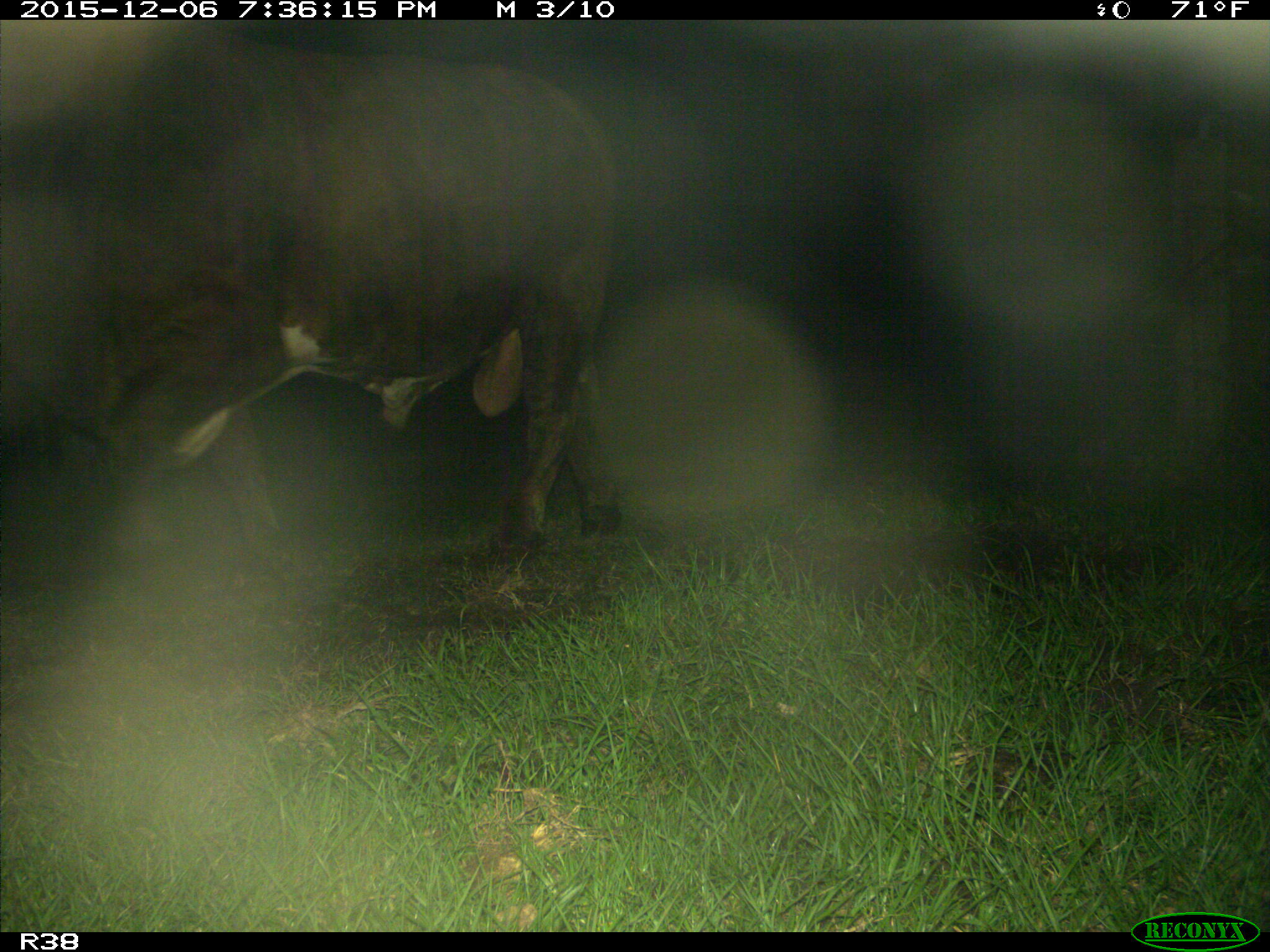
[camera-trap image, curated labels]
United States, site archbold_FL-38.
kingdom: Animalia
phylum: Chordata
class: Mammalia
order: Artiodactyla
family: Bovidae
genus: Bos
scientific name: Bos taurus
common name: domestic cow